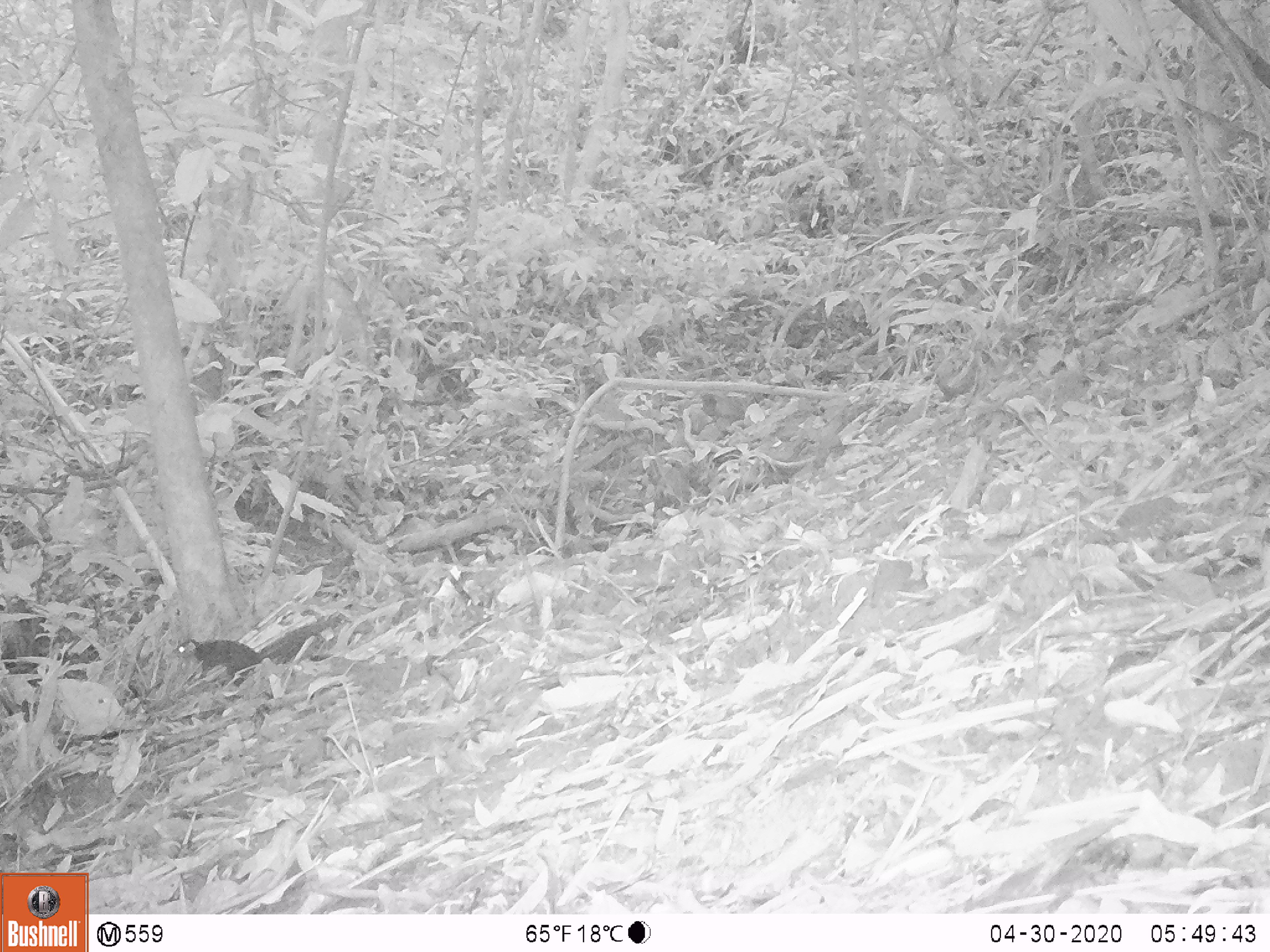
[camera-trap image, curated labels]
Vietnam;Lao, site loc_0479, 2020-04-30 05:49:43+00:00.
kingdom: Animalia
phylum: Chordata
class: Mammalia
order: Rodentia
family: Sciuridae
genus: Dremomys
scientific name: Dremomys rufigenis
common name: red-cheeked squirrel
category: red cheeked squirrel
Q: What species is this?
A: Red cheeked squirrel (red-cheeked squirrel) (Dremomys rufigenis).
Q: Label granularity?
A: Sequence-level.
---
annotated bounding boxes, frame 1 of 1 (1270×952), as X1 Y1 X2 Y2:
red cheeked squirrel: 170 611 348 683